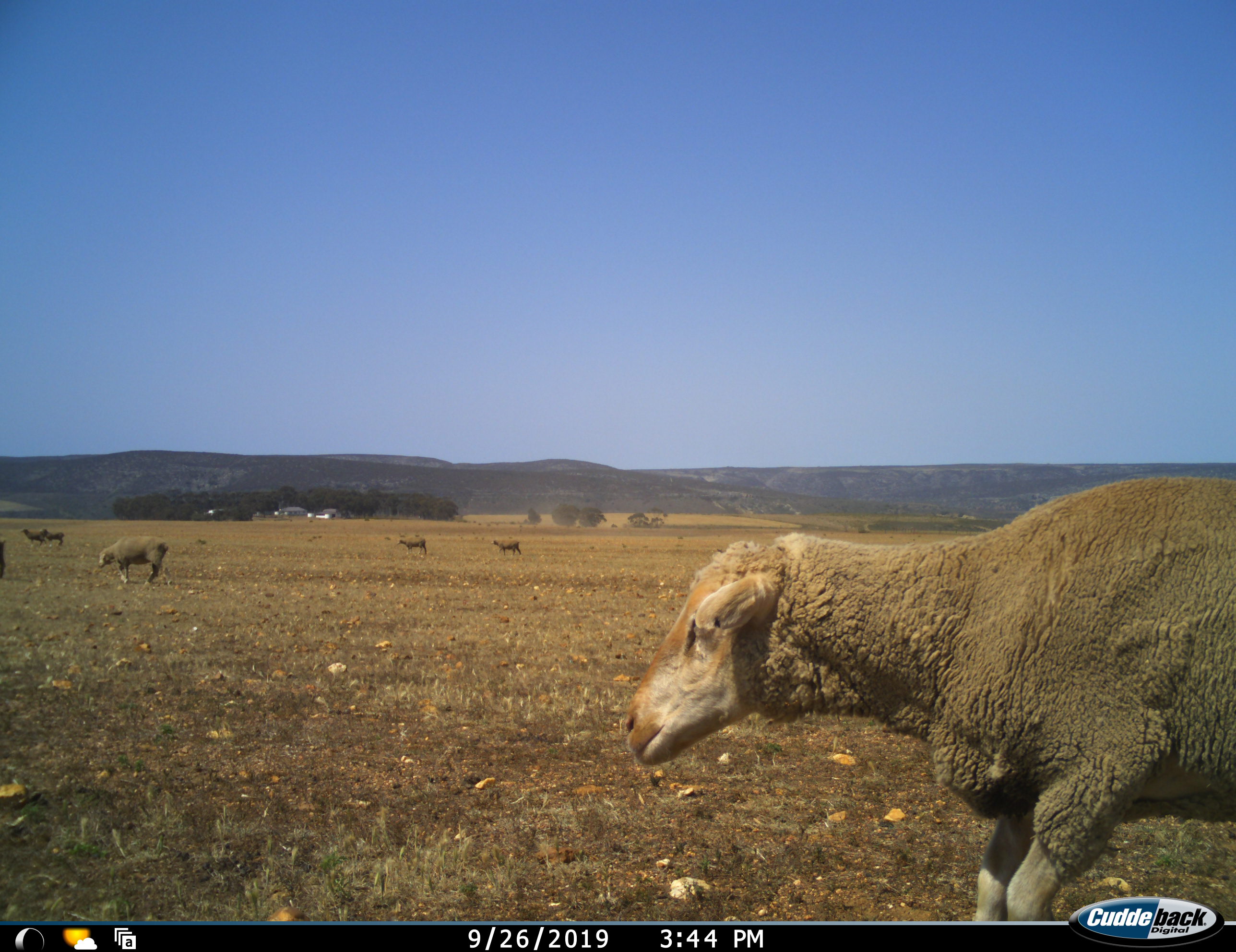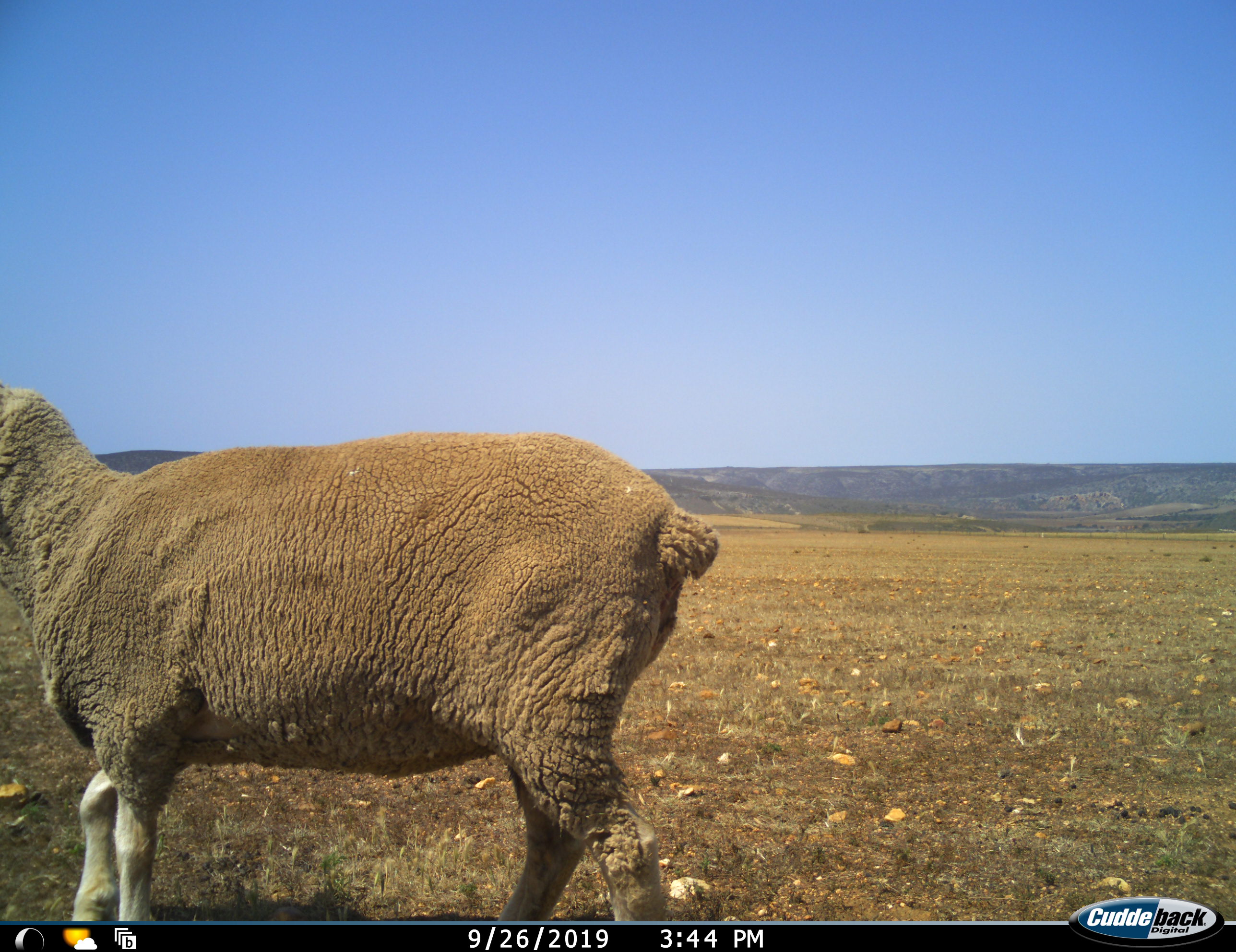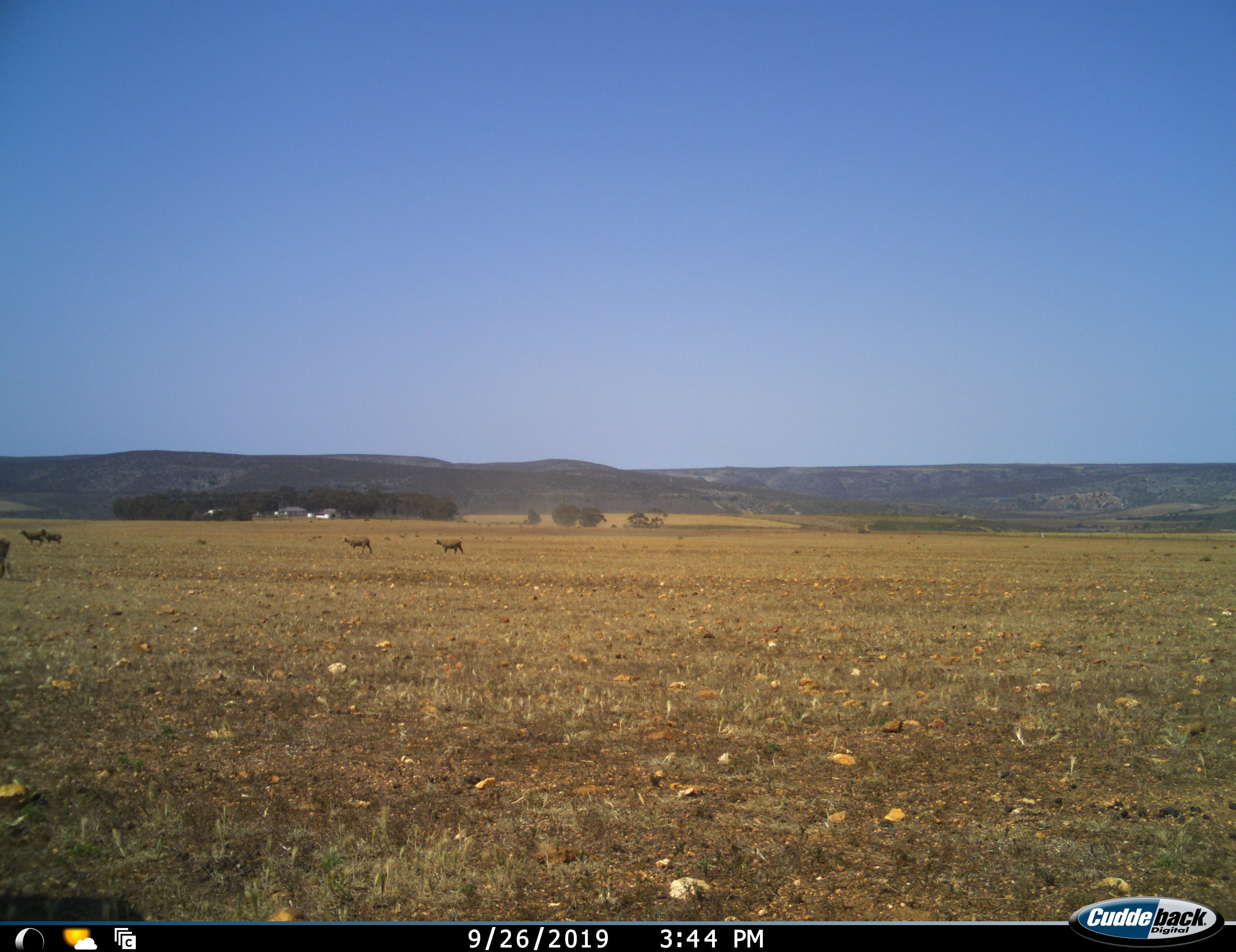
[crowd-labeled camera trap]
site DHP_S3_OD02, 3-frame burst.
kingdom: Animalia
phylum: Chordata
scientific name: Vertebrata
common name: domestic animal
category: domesticanimal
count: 7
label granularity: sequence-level